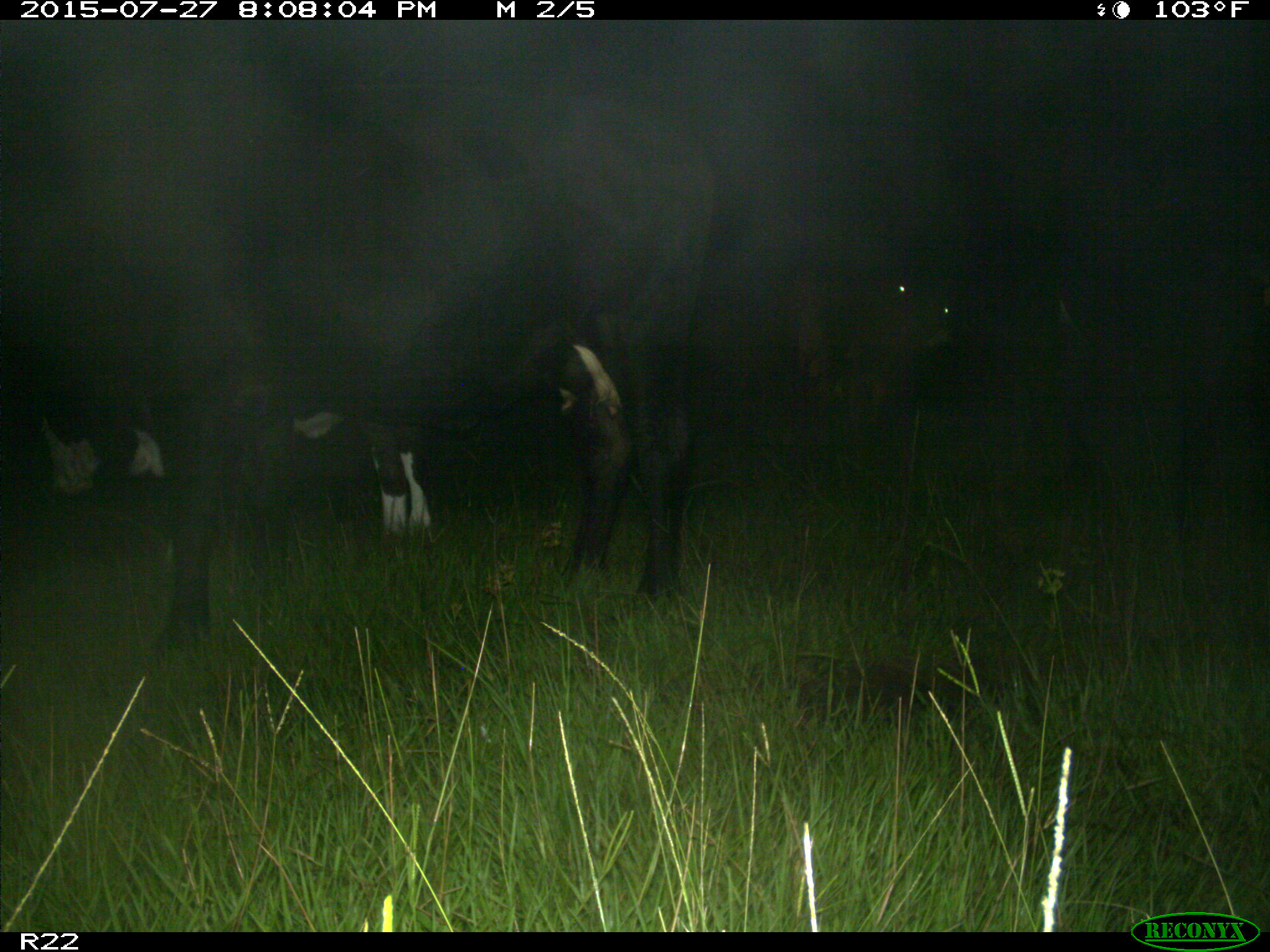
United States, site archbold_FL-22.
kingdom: Animalia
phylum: Chordata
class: Mammalia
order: Artiodactyla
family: Bovidae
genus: Bos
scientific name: Bos taurus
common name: domestic cow